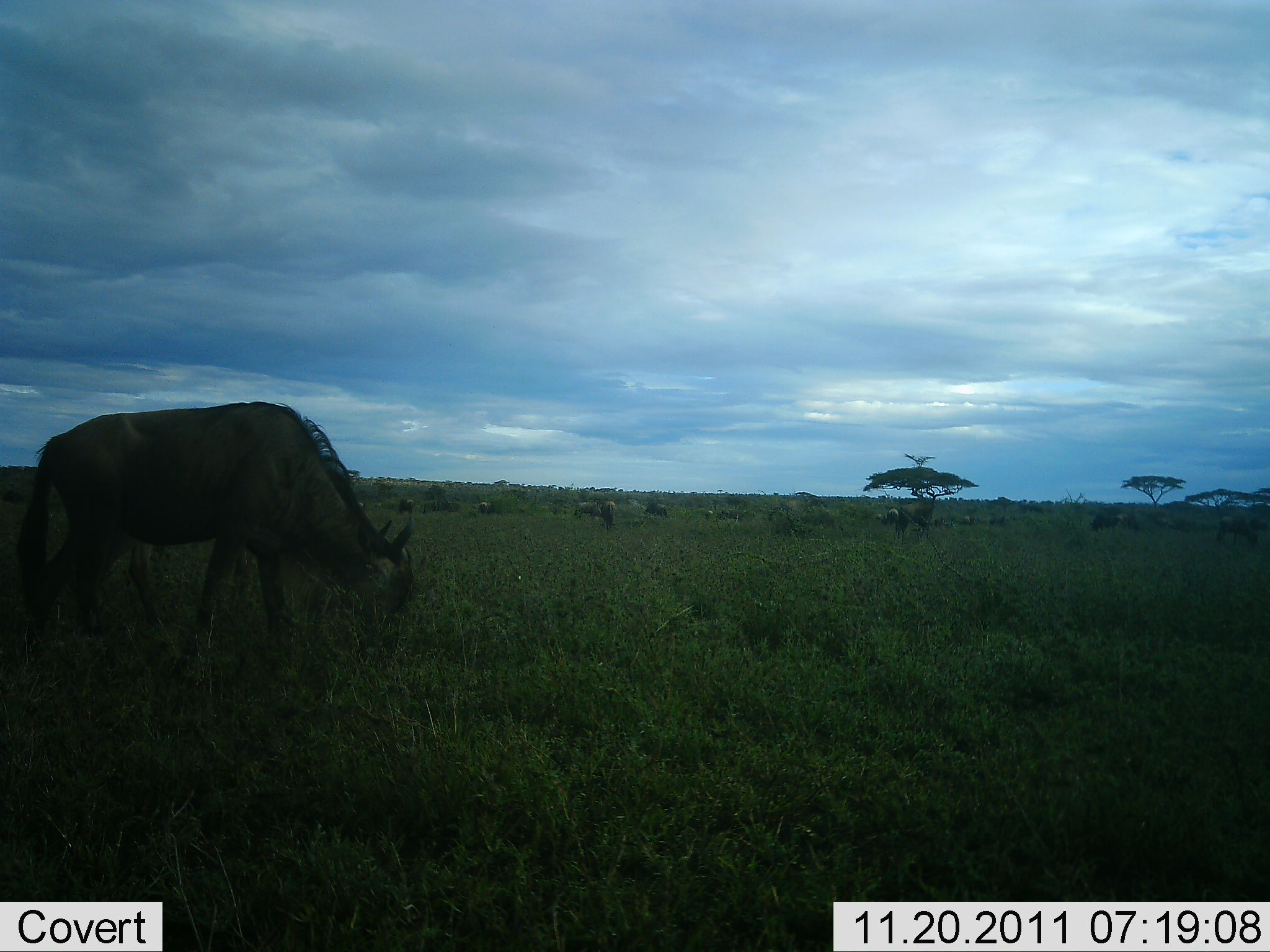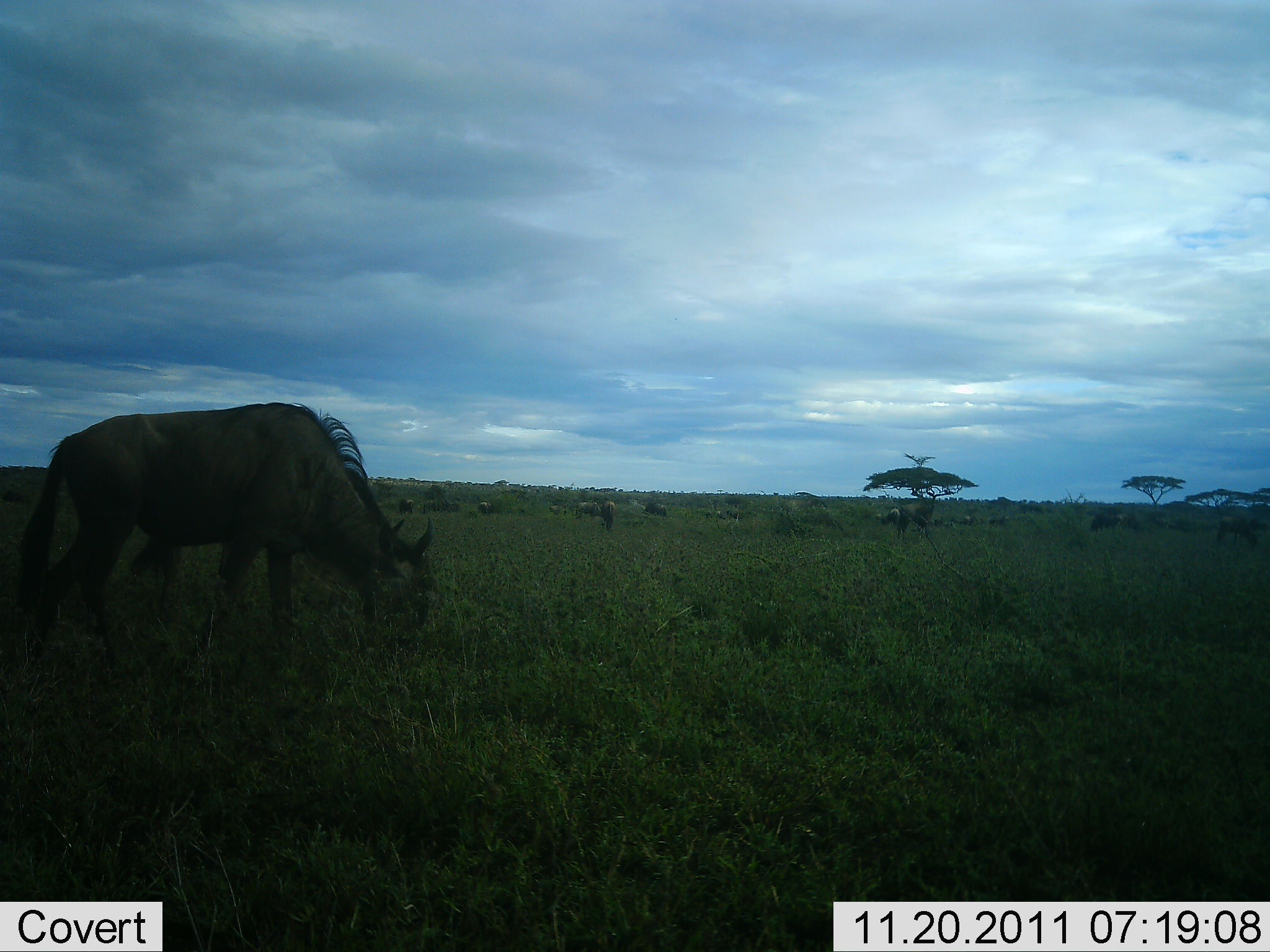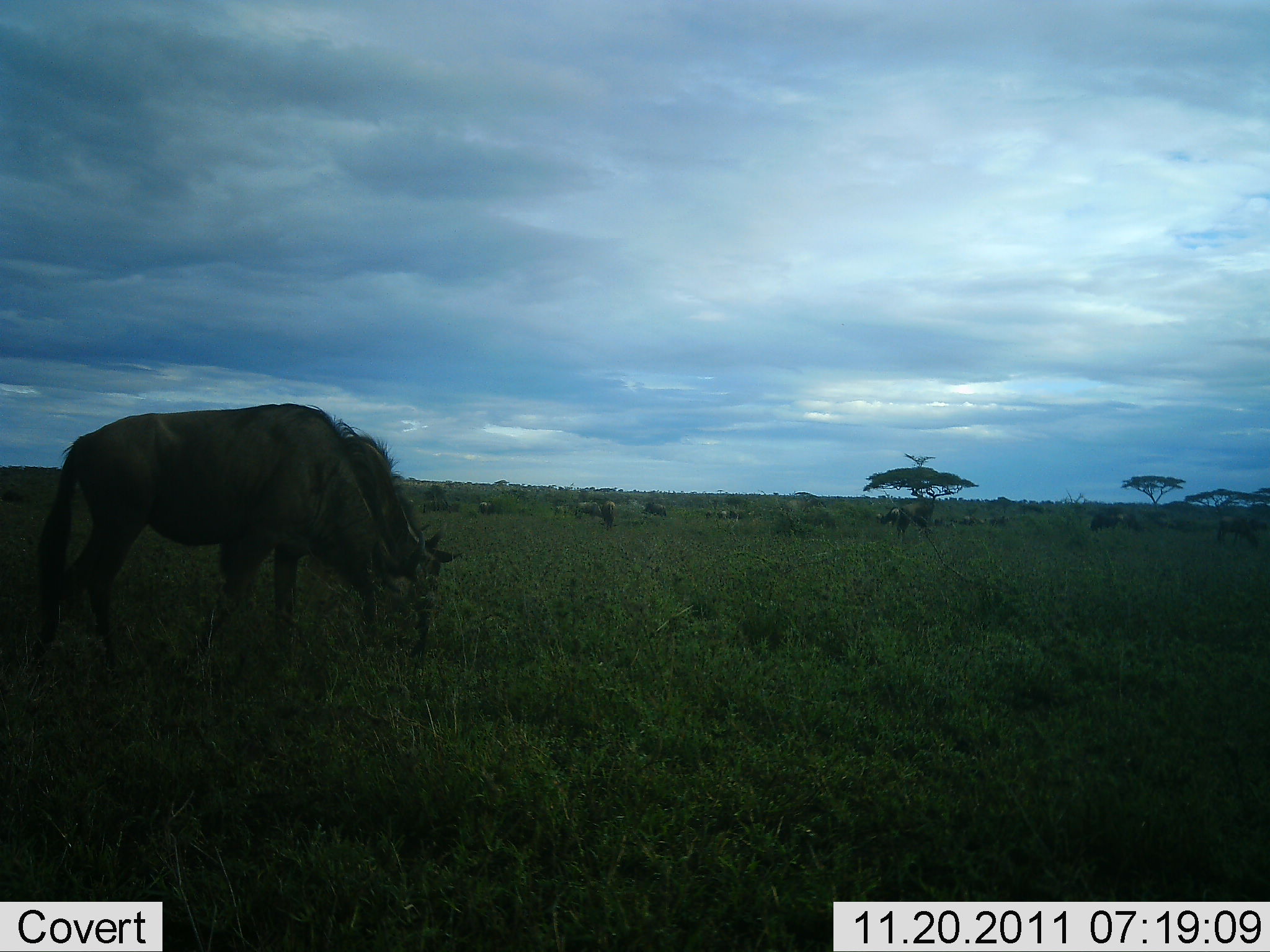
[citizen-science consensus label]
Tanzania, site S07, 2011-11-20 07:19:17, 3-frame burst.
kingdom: Animalia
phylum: Chordata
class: Mammalia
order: Artiodactyla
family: Bovidae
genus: Connochaetes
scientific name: Connochaetes taurinus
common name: blue wildebeest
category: wildebeest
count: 4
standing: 30%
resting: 0%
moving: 20%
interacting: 0%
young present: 0%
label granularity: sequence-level